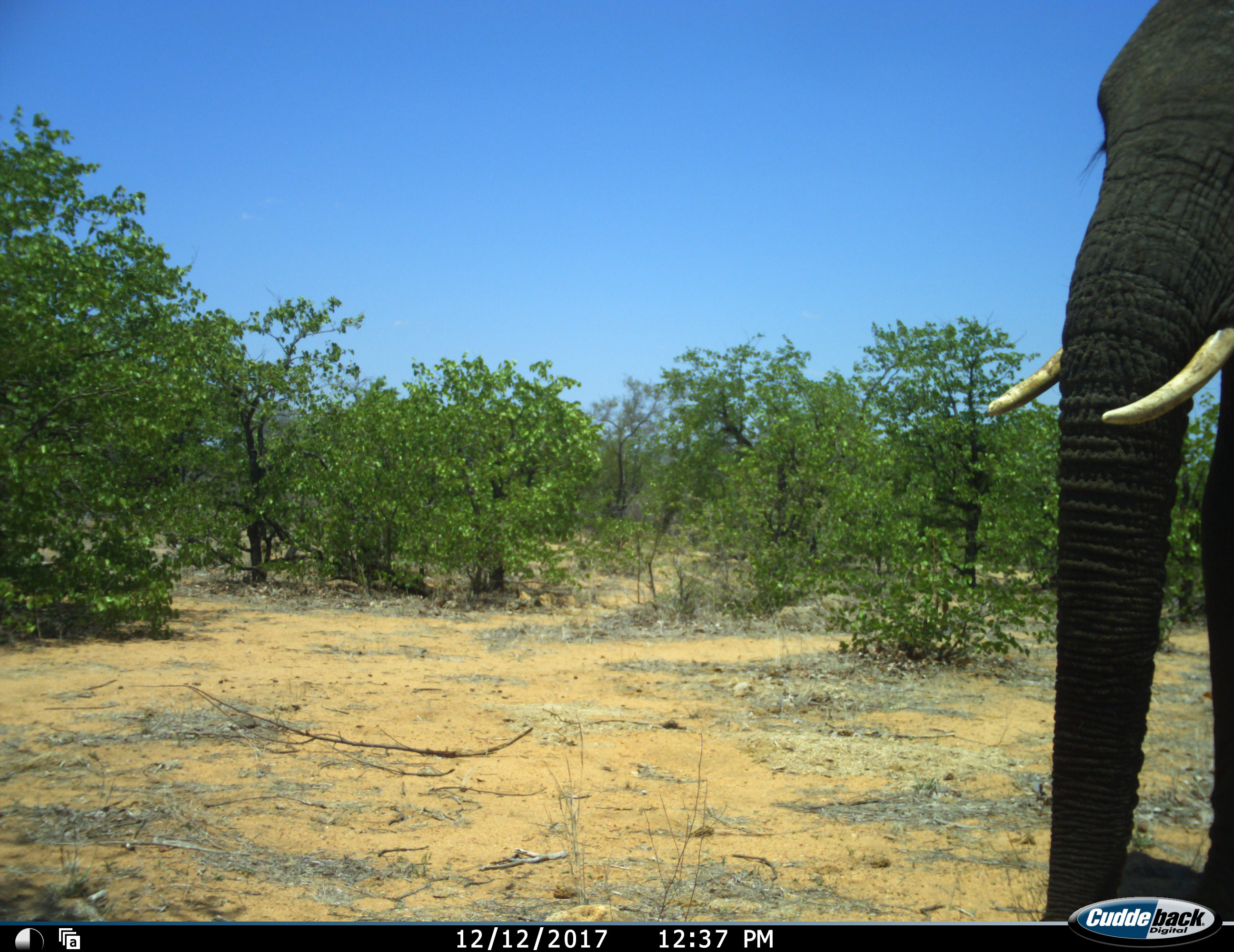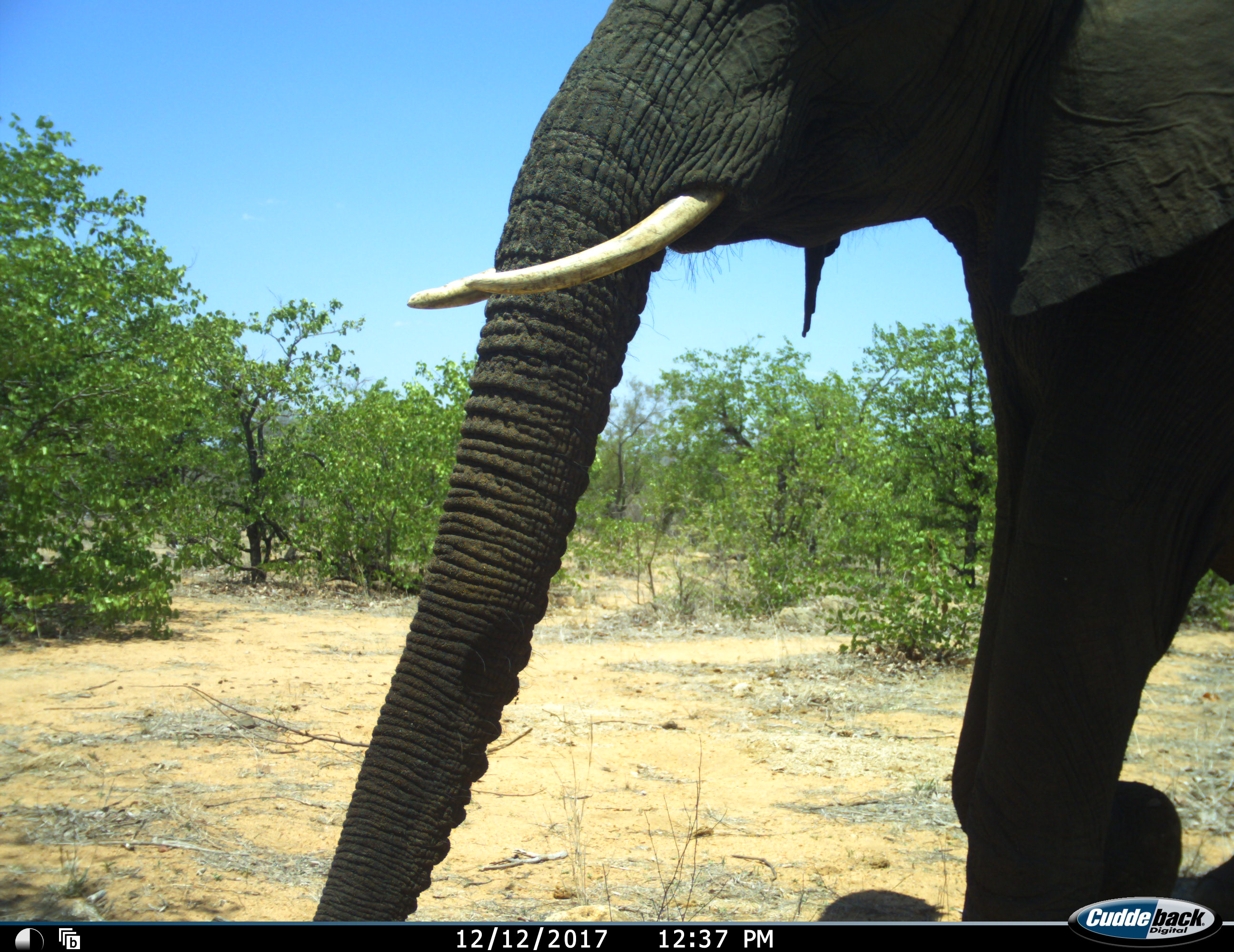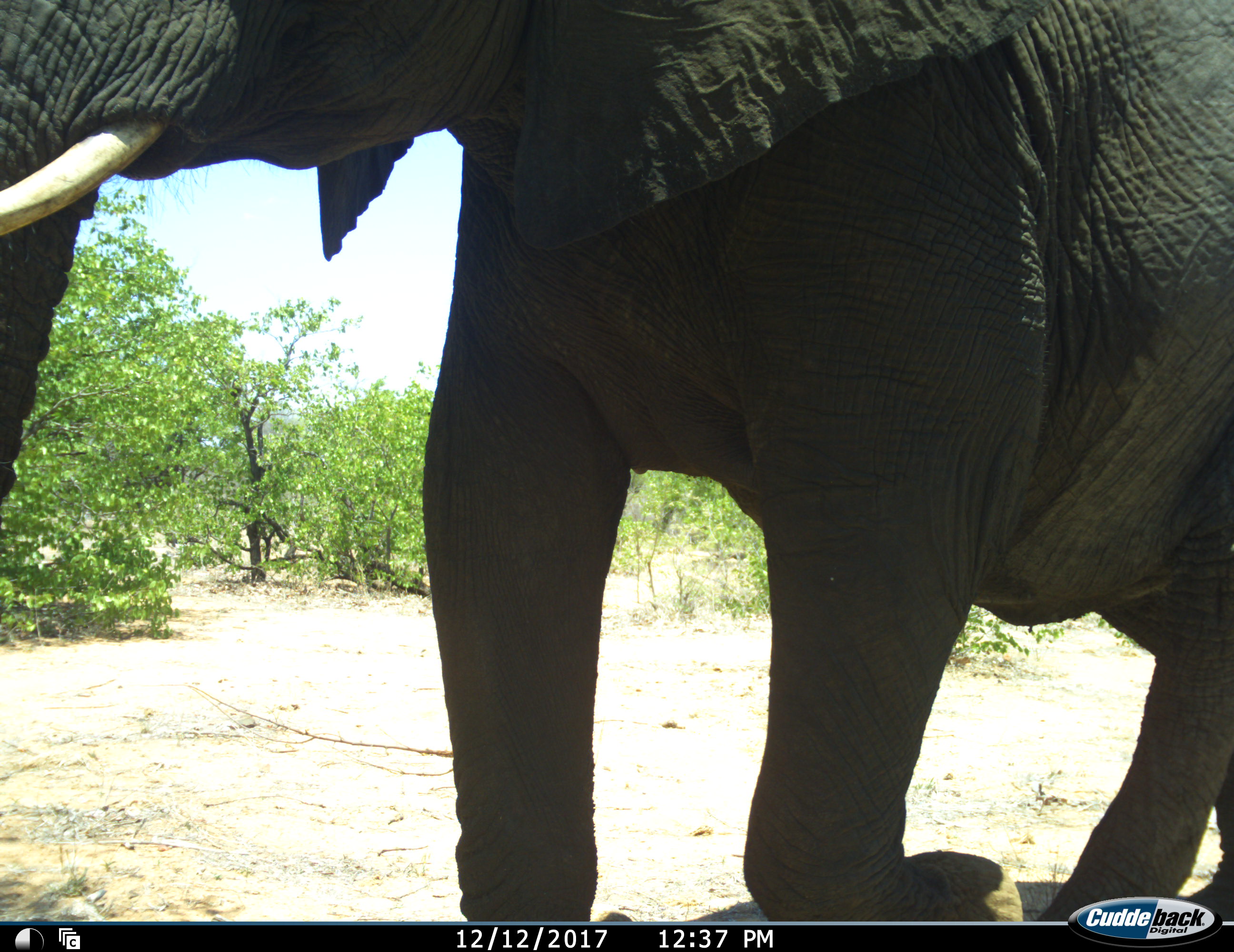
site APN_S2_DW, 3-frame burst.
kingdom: Animalia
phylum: Chordata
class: Mammalia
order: Proboscidea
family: Elephantidae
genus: Loxodonta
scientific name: Loxodonta africana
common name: african bush elephant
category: elephant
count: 1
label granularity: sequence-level